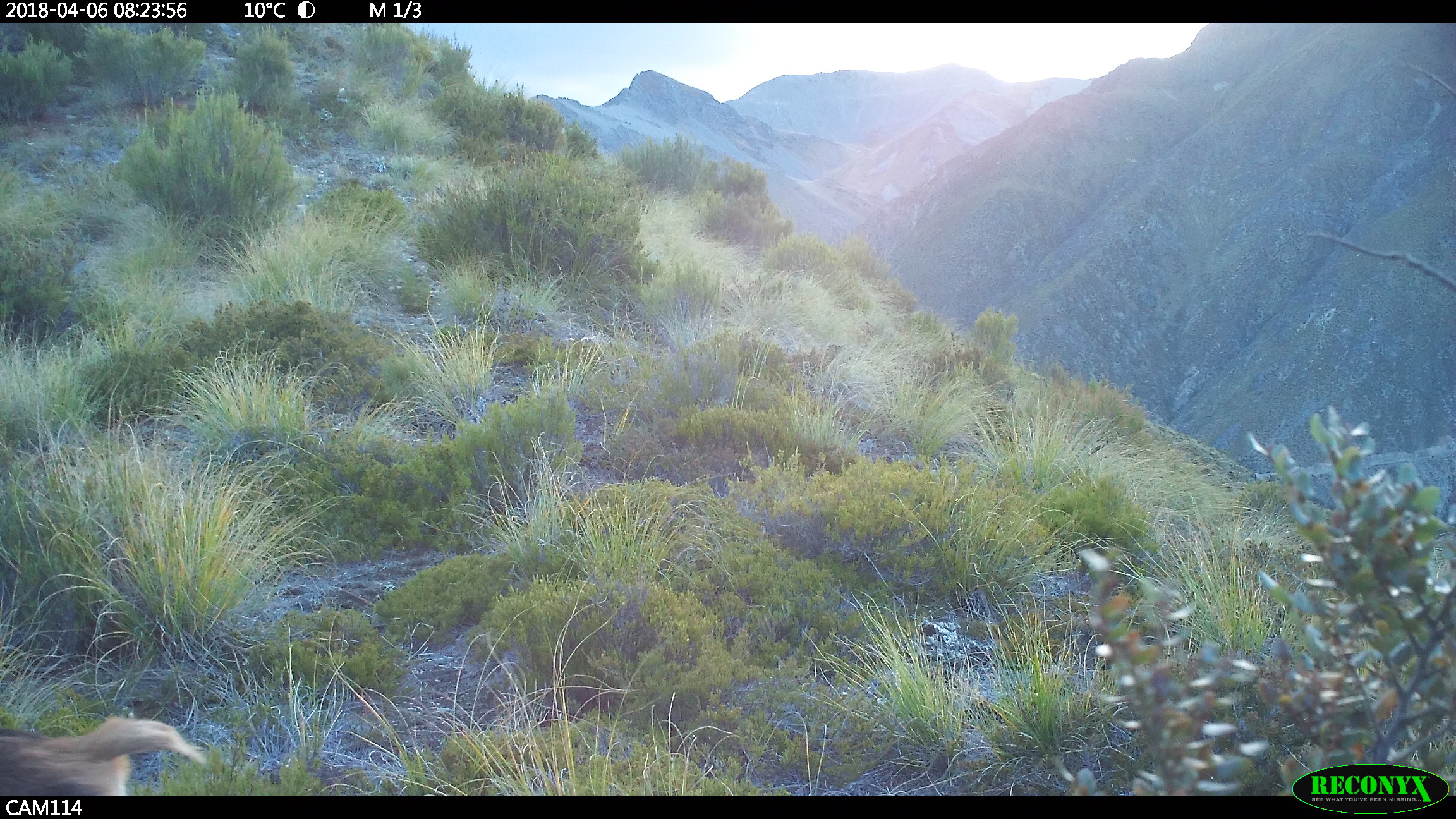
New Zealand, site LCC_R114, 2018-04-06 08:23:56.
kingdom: Animalia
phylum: Chordata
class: Mammalia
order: Artiodactyla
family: Cervidae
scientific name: Cervidae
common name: deer